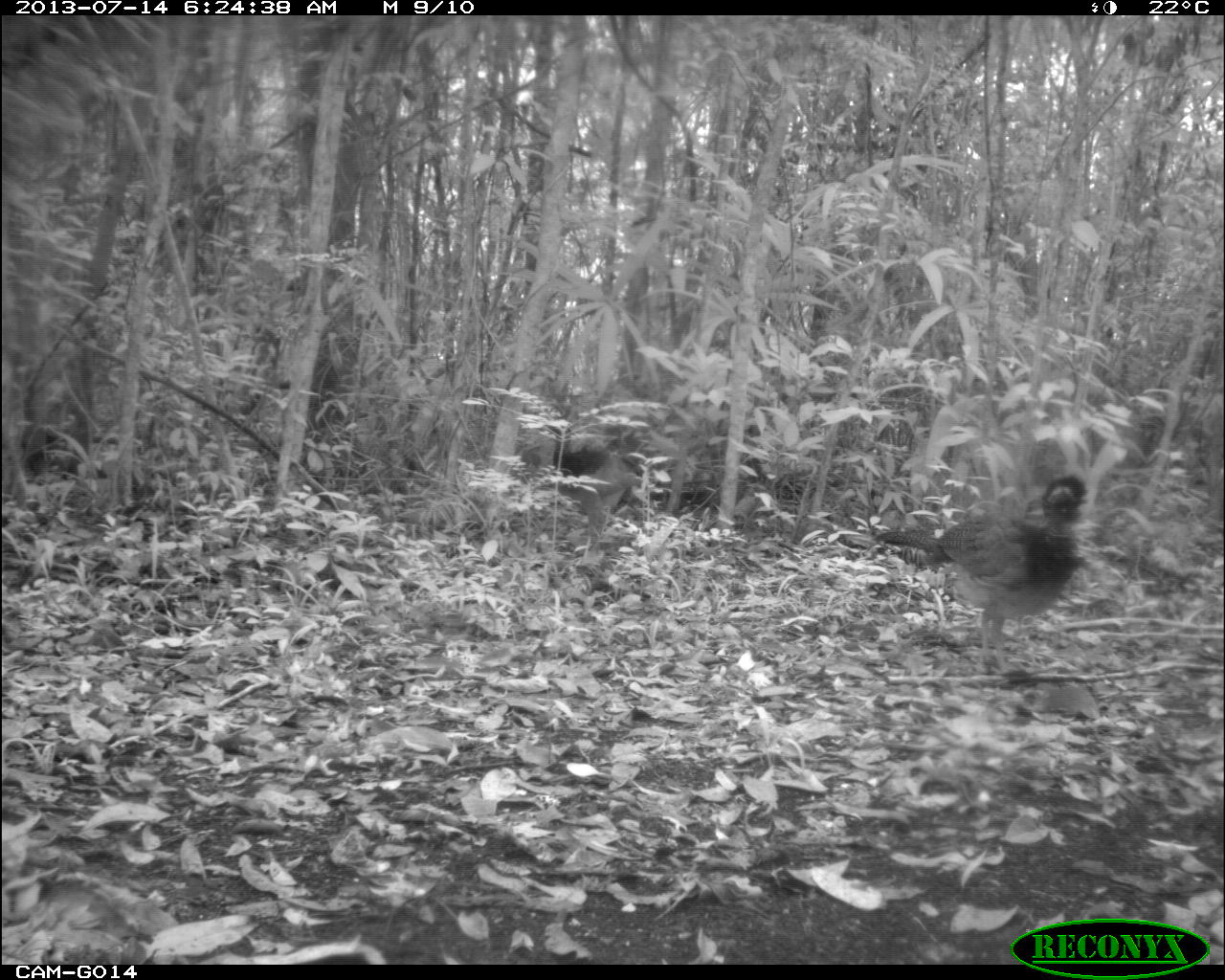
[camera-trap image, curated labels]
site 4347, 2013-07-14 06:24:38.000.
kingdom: Animalia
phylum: Chordata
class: Aves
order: Galliformes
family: Cracidae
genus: Crax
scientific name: Crax rubra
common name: great curassow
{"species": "Crax rubra (great curassow)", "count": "2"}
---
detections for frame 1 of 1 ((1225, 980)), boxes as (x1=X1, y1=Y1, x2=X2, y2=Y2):
crax rubra: (x1=871, y1=474, x2=1091, y2=675); (x1=538, y1=418, x2=644, y2=554)